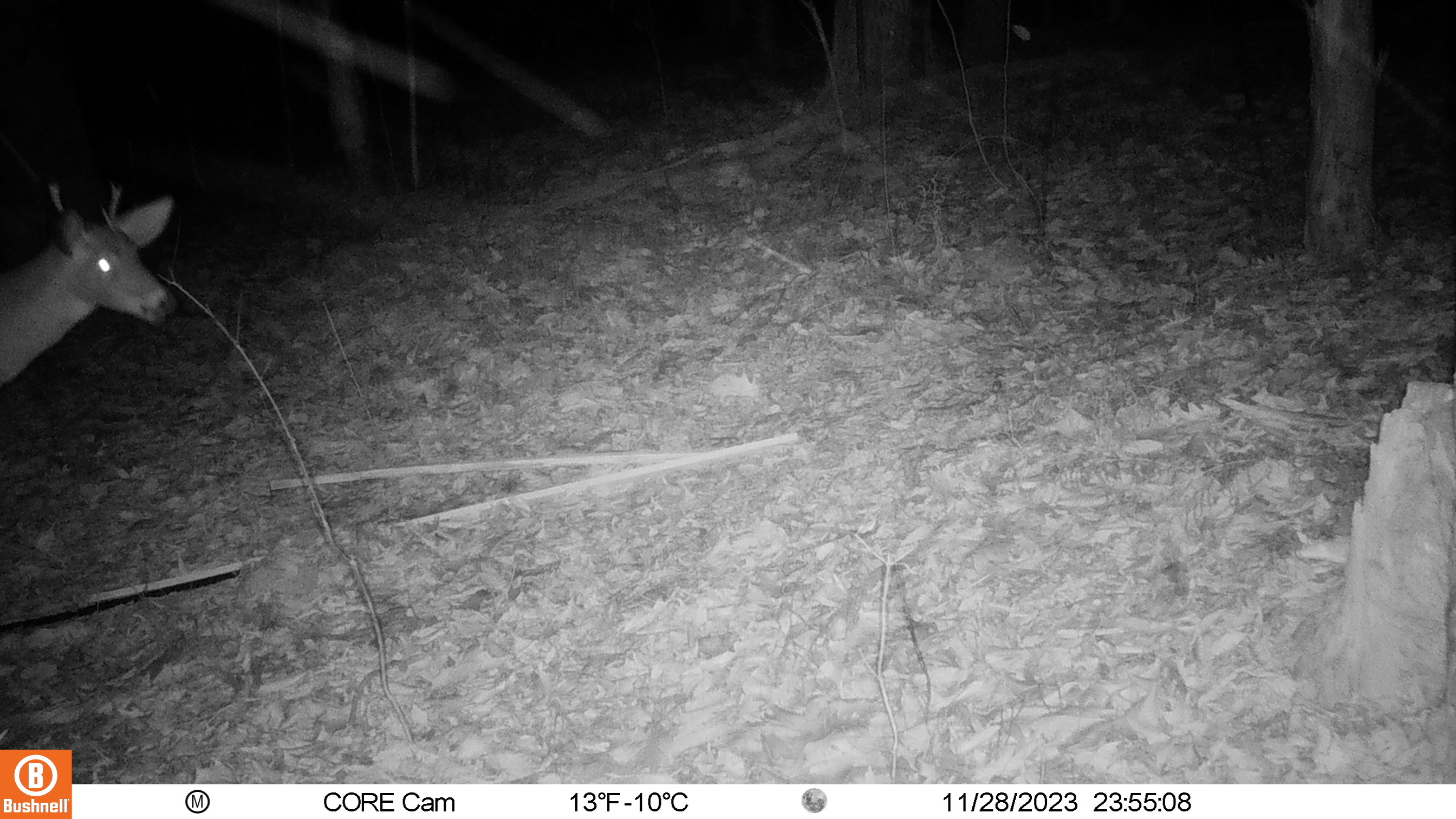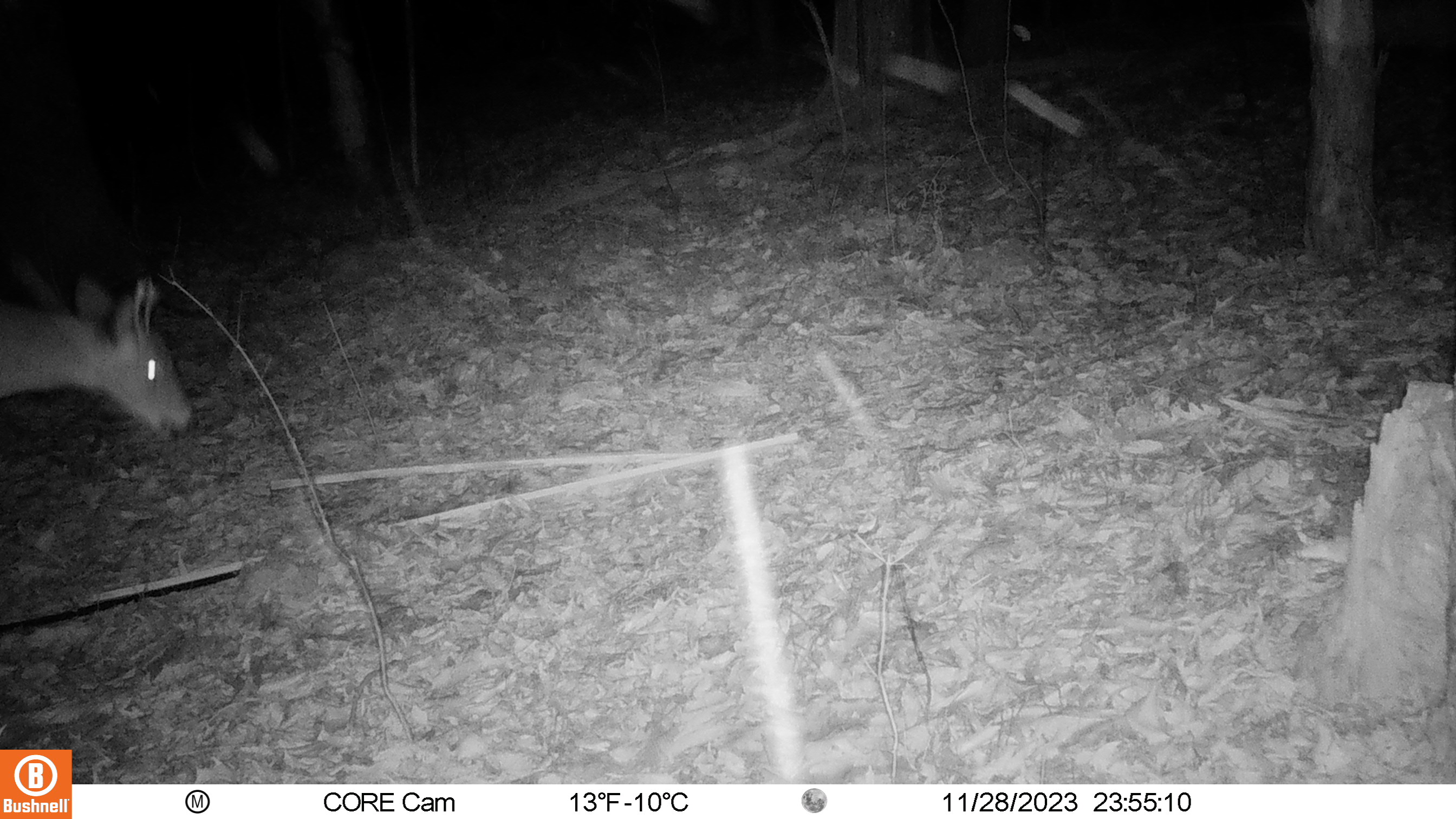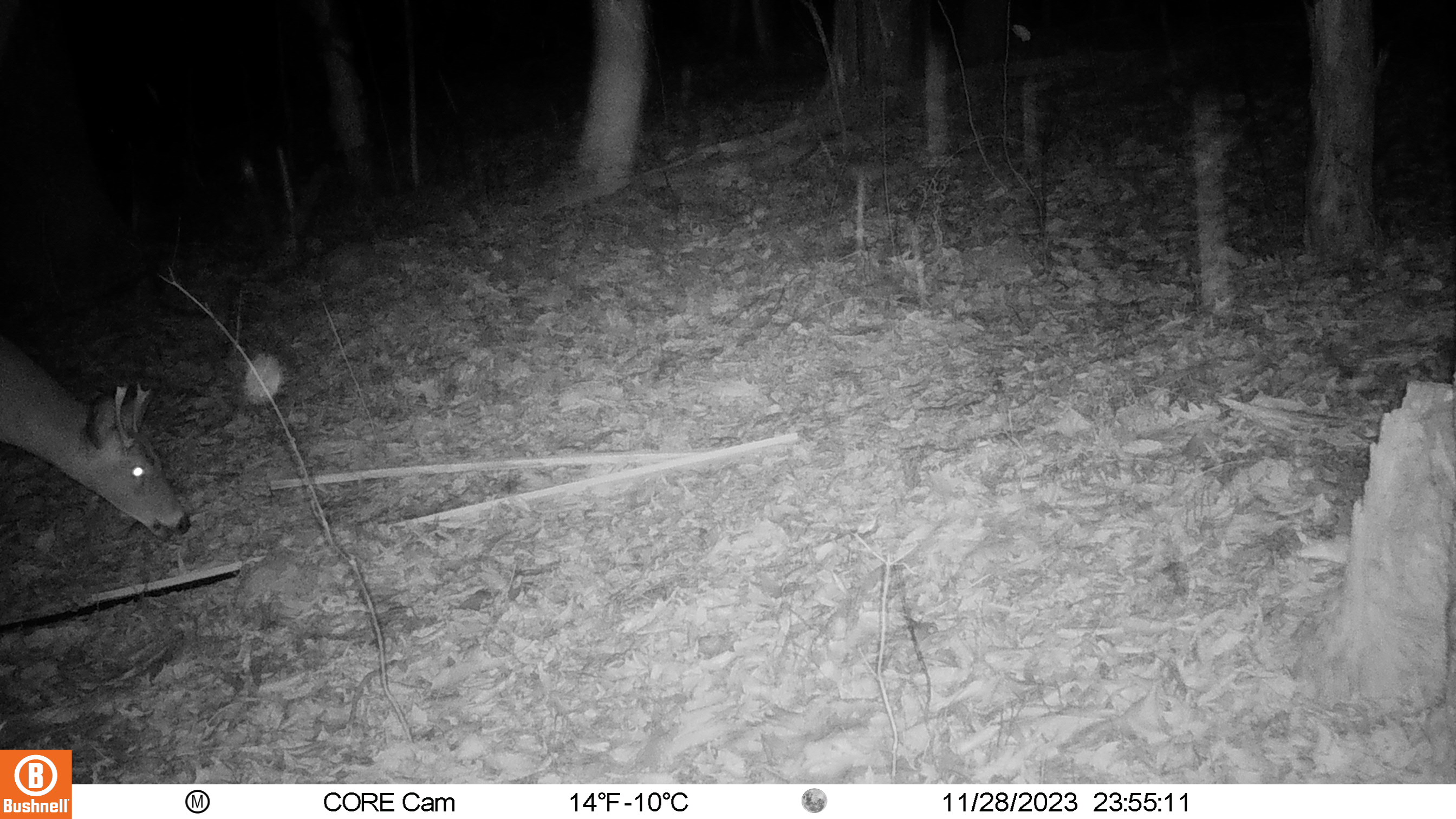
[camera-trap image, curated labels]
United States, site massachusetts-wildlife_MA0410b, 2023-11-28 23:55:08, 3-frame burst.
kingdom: Animalia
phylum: Chordata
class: Mammalia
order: Artiodactyla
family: Cervidae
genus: Odocoileus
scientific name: Odocoileus virginianus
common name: white-tailed deer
White-tailed deer (Odocoileus virginianus).